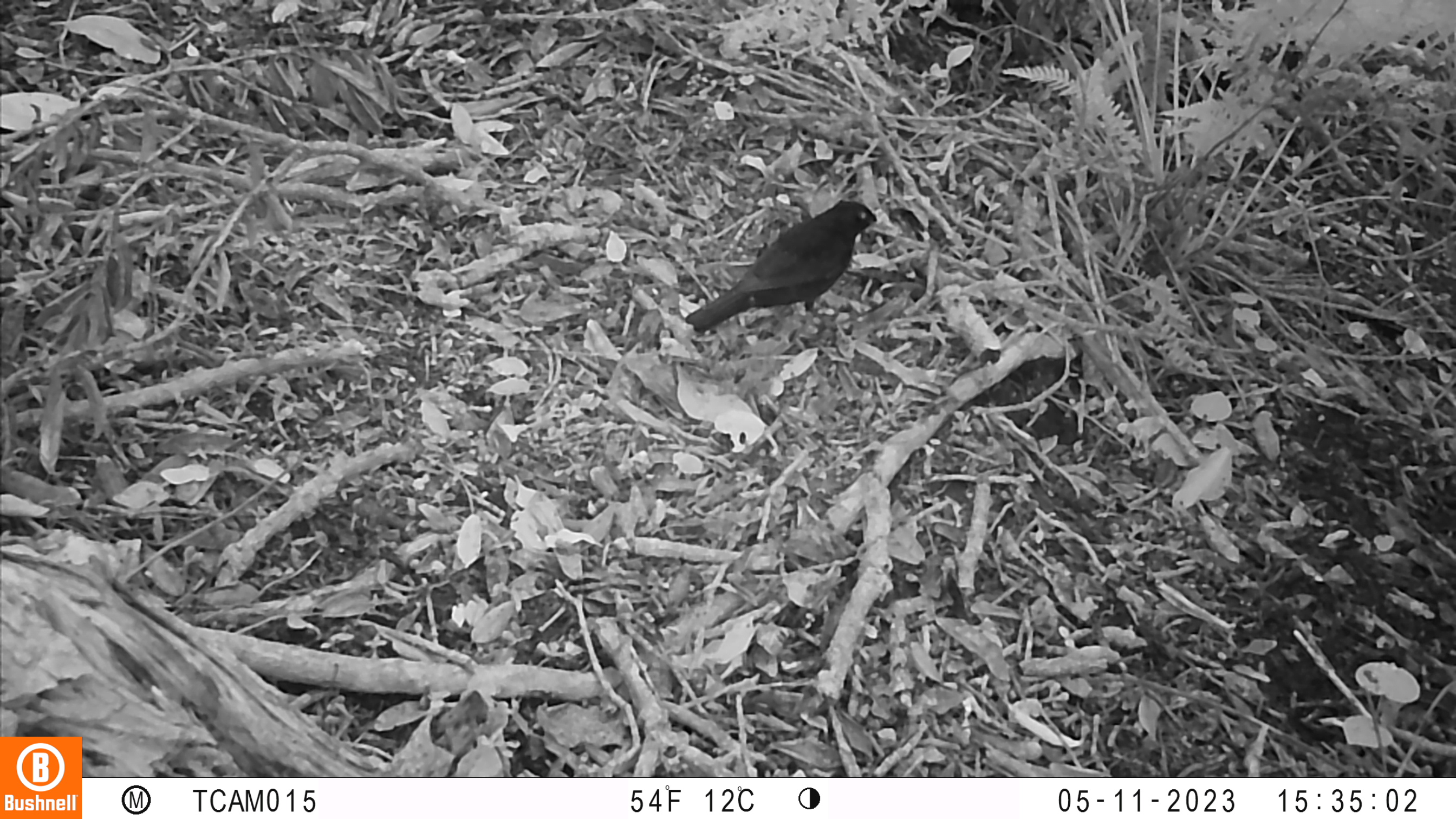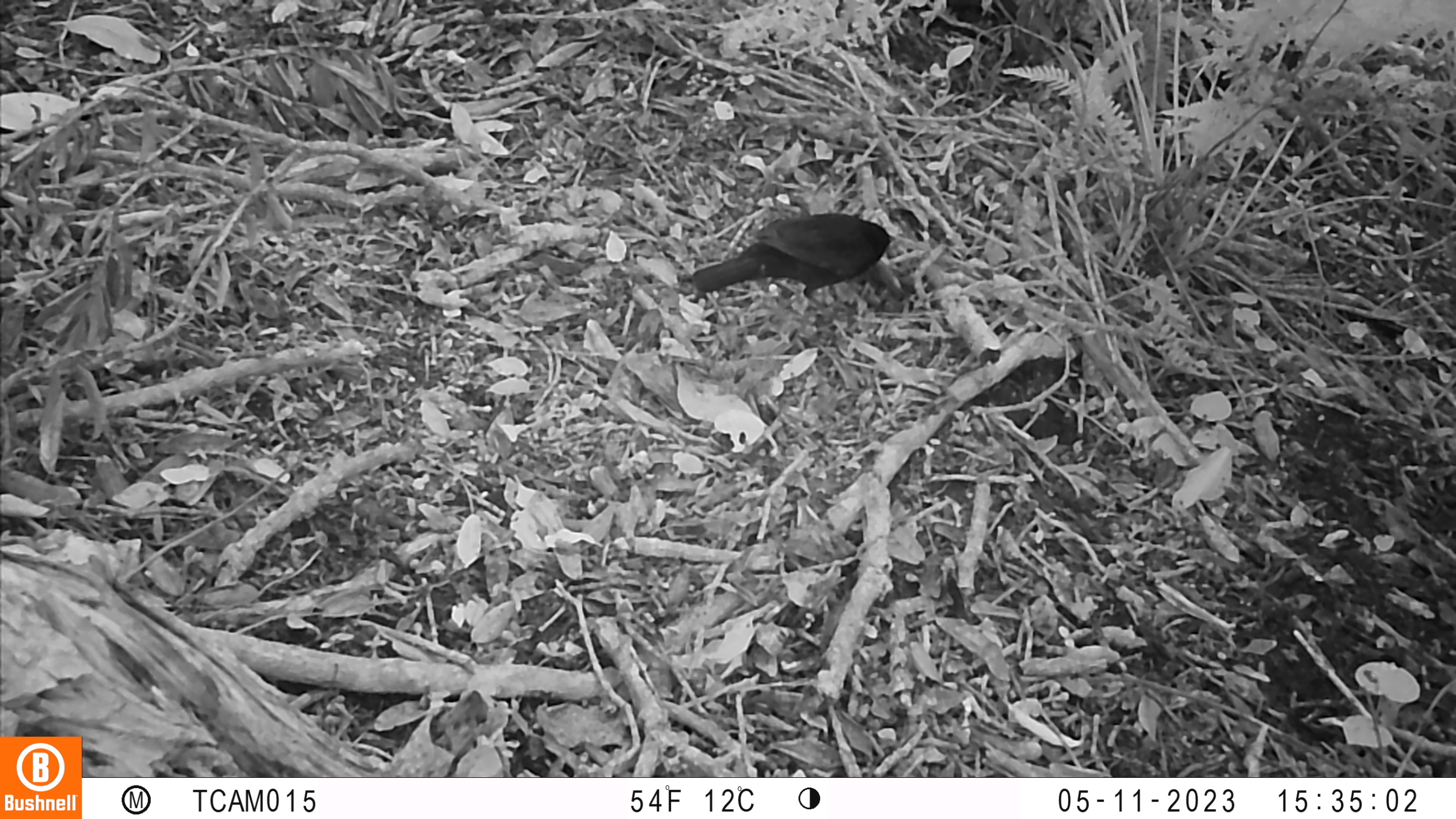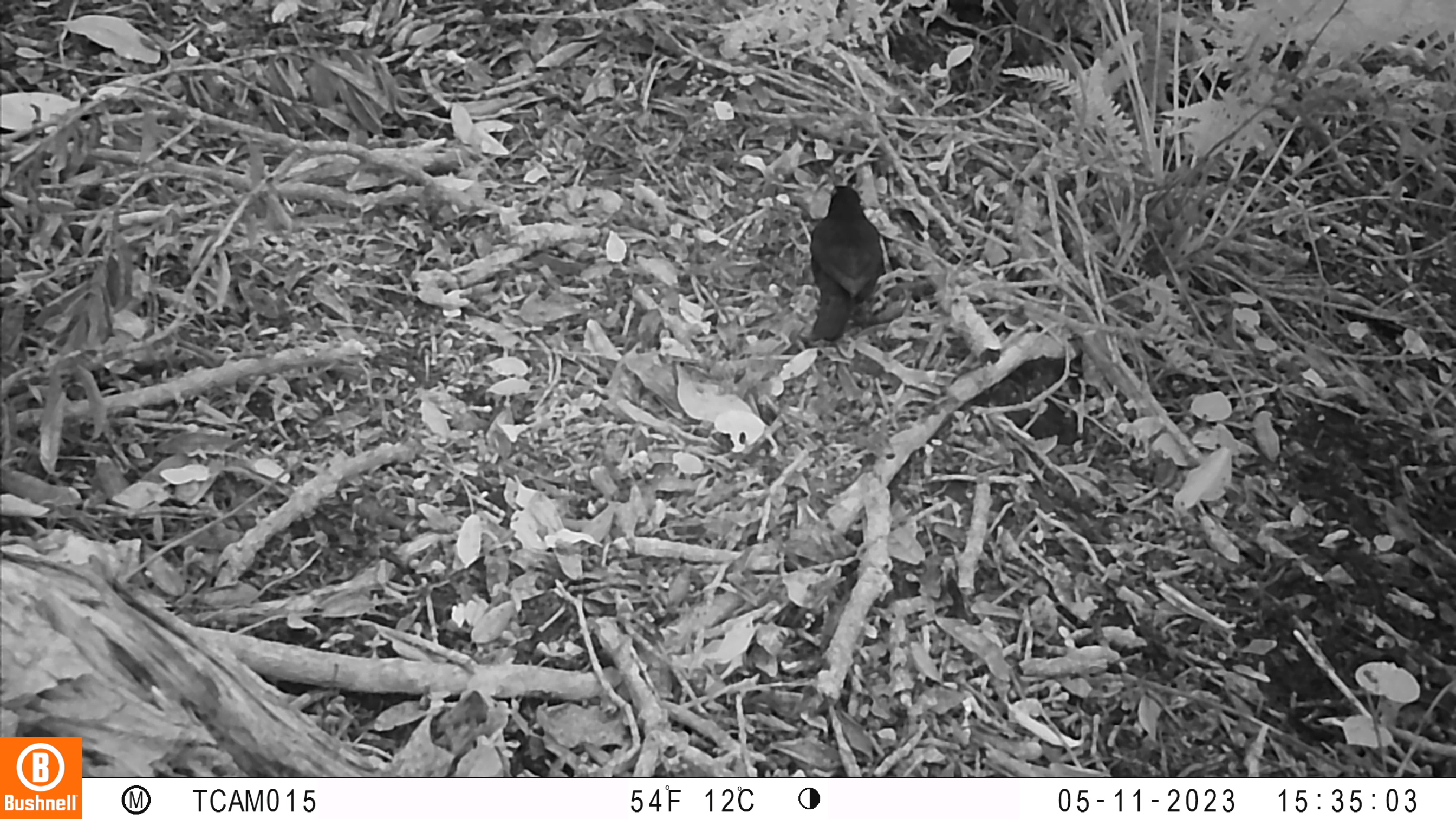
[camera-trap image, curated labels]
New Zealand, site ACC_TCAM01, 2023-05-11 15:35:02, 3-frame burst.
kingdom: Animalia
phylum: Chordata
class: Aves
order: Passeriformes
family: Turdidae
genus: Turdus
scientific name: Turdus merula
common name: eurasian blackbird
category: blackbird